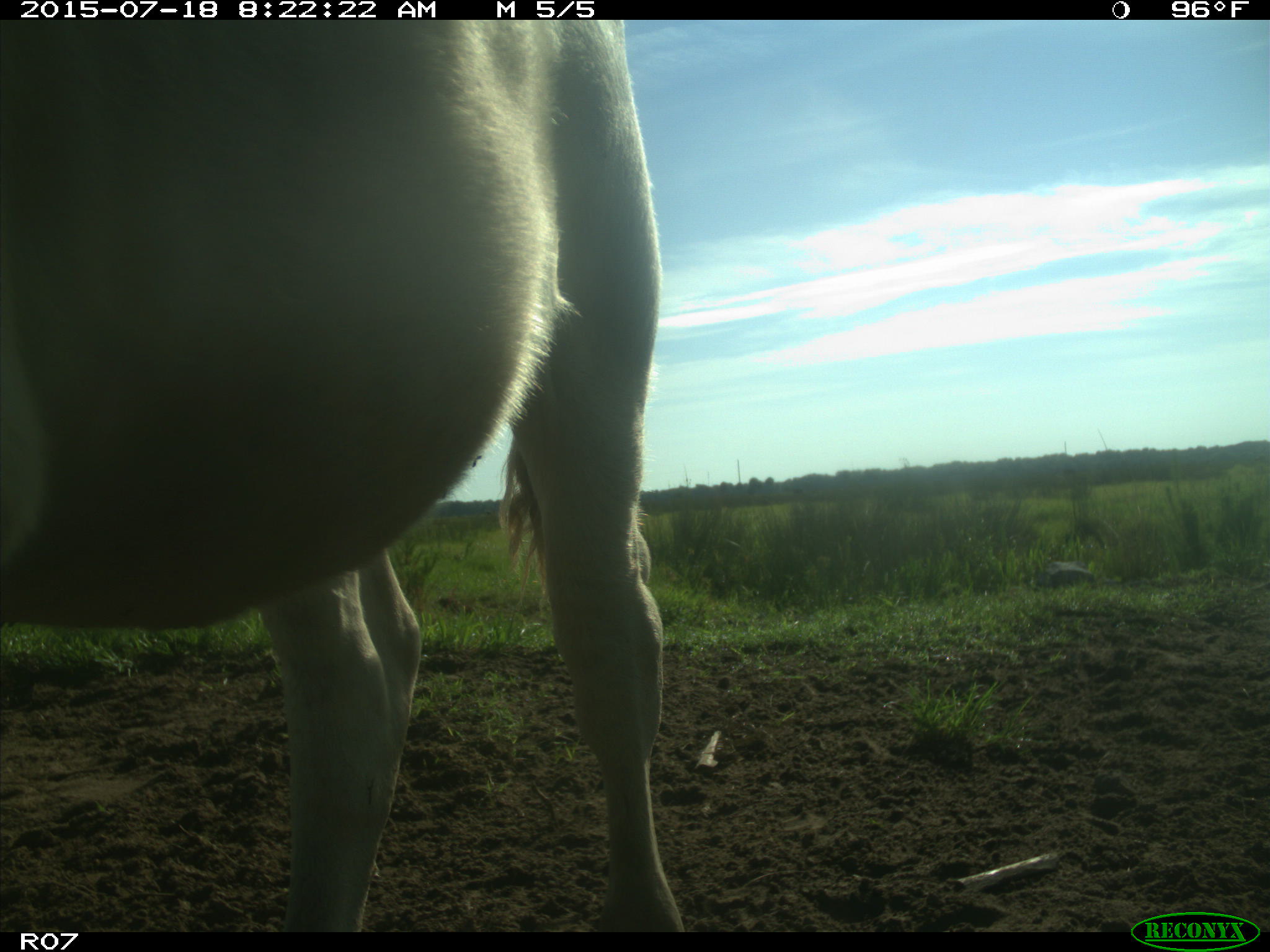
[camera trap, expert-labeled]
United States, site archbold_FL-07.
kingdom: Animalia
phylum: Chordata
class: Mammalia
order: Artiodactyla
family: Bovidae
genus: Bos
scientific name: Bos taurus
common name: domestic cow